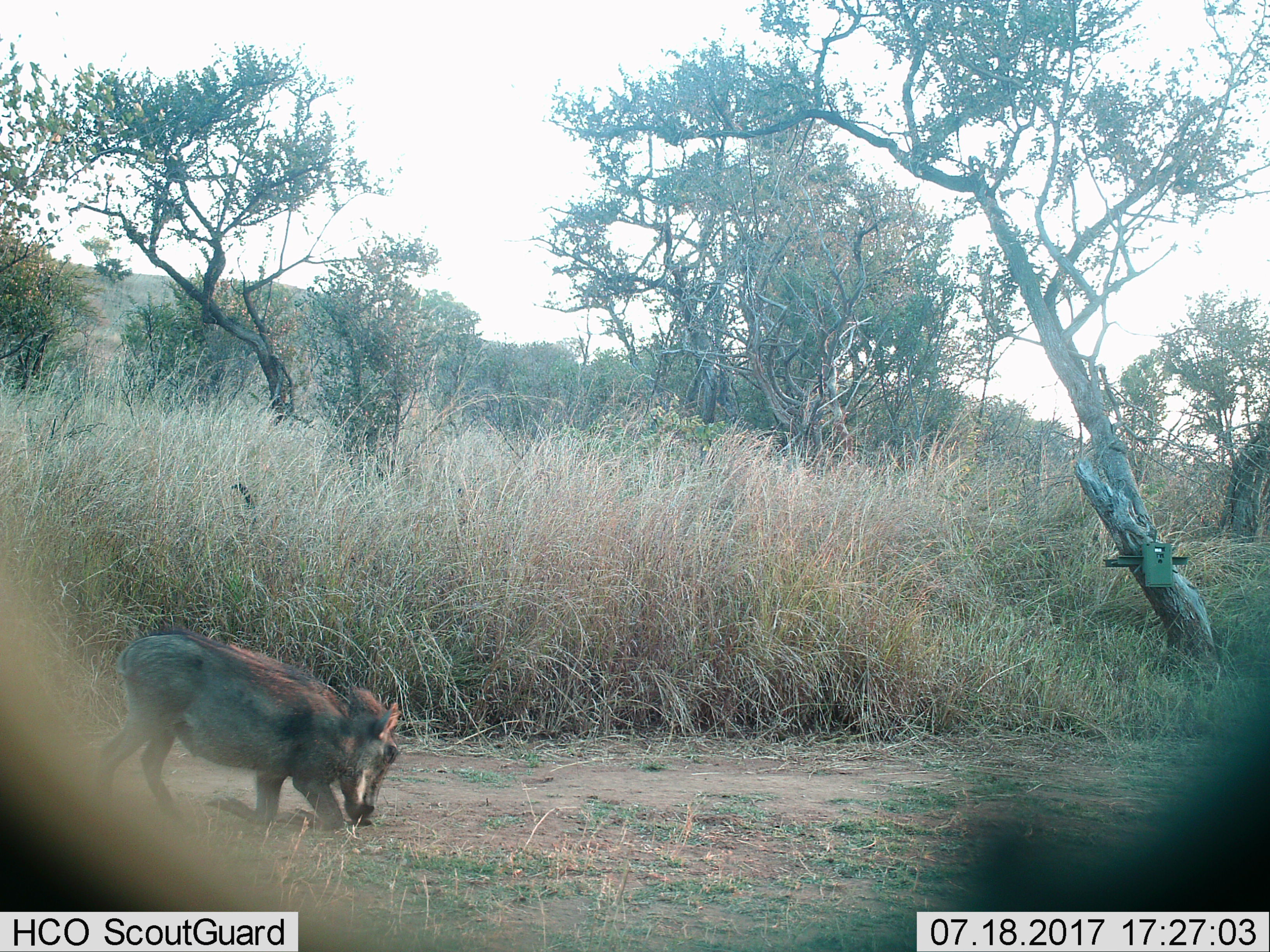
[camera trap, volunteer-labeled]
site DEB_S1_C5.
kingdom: Animalia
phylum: Chordata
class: Mammalia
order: Artiodactyla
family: Suidae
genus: Phacochoerus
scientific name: Phacochoerus africanus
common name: warthog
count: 1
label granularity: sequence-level